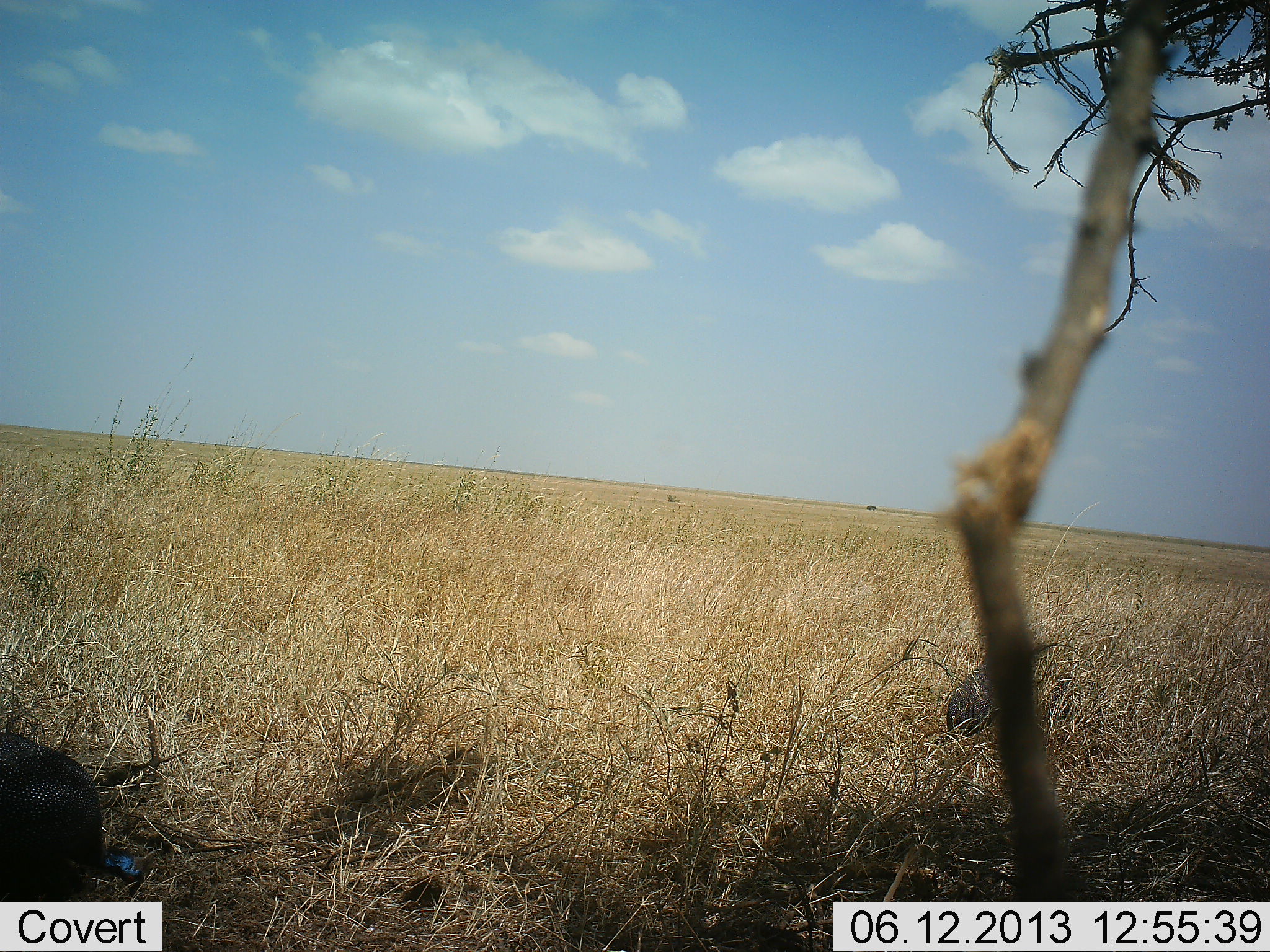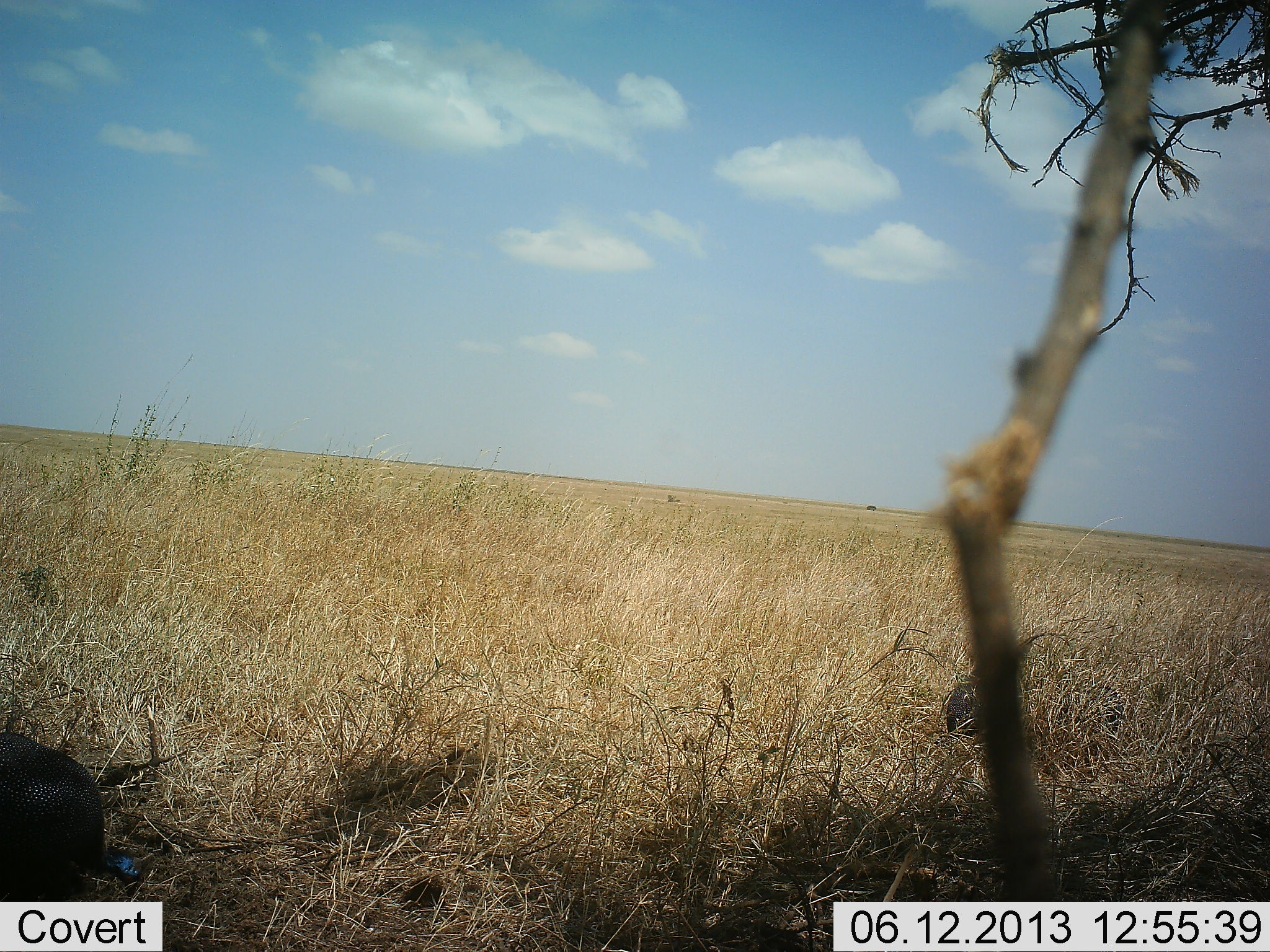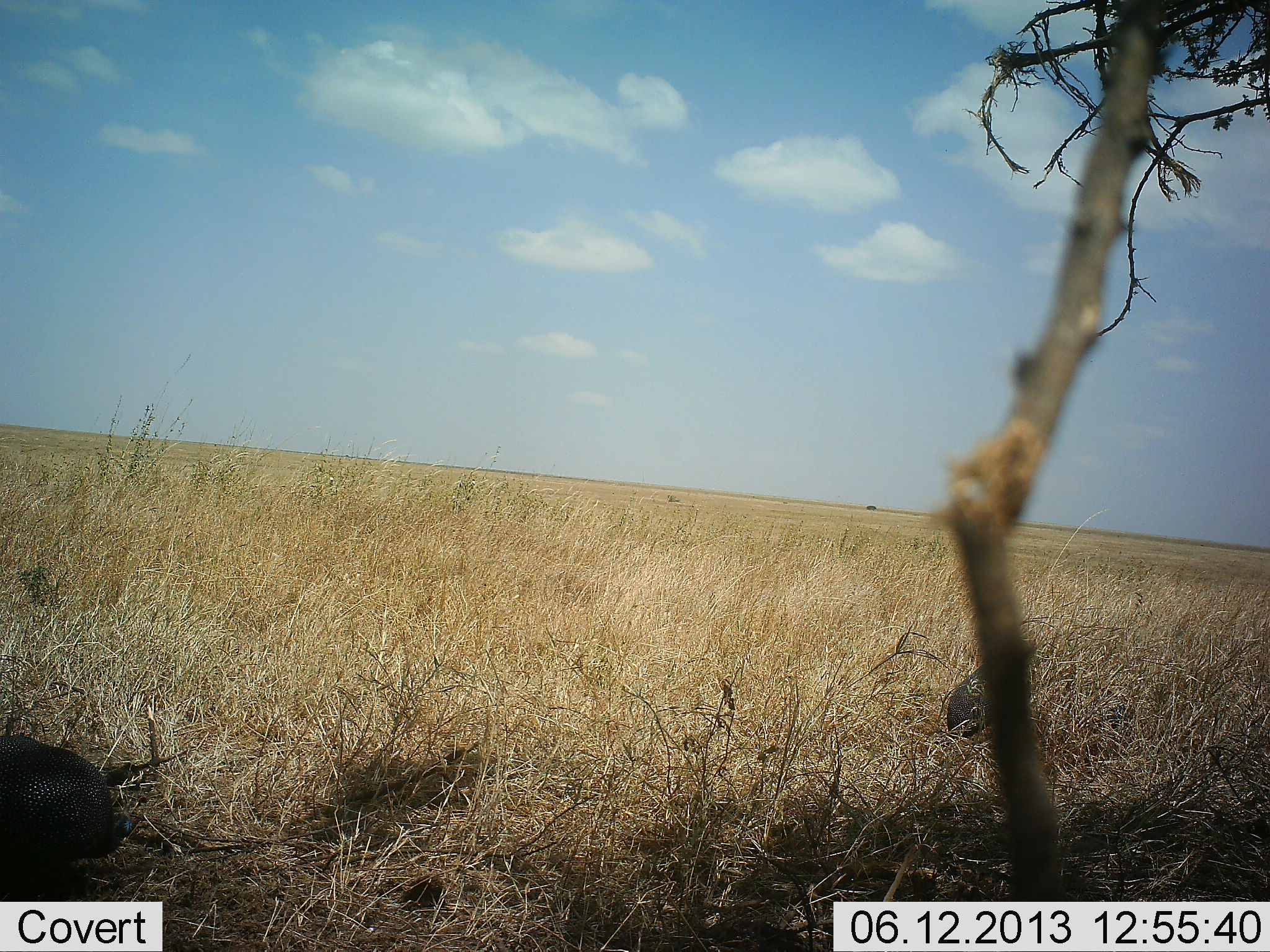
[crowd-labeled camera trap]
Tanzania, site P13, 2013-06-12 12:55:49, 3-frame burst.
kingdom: Animalia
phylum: Chordata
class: Aves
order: Galliformes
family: Numididae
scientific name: Numididae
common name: guinea fowl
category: guineafowl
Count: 1.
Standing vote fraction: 20%.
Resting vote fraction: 0%.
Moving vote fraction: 0%.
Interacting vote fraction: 0%.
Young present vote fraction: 0%.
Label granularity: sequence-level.